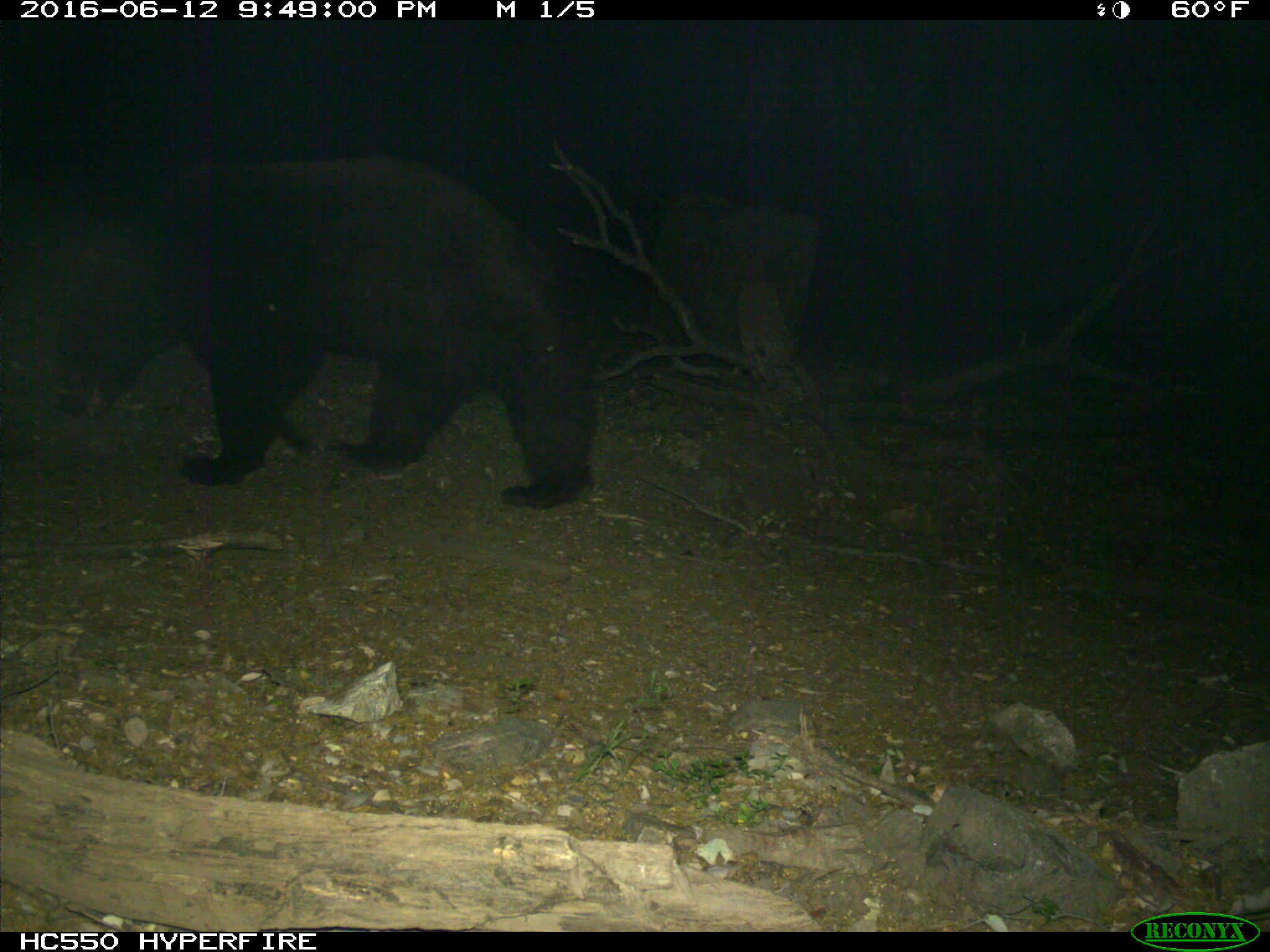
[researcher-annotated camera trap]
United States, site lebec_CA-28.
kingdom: Animalia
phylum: Chordata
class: Mammalia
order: Carnivora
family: Ursidae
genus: Ursus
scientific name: Ursus americanus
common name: american black bear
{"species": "Ursus americanus (american black bear)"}